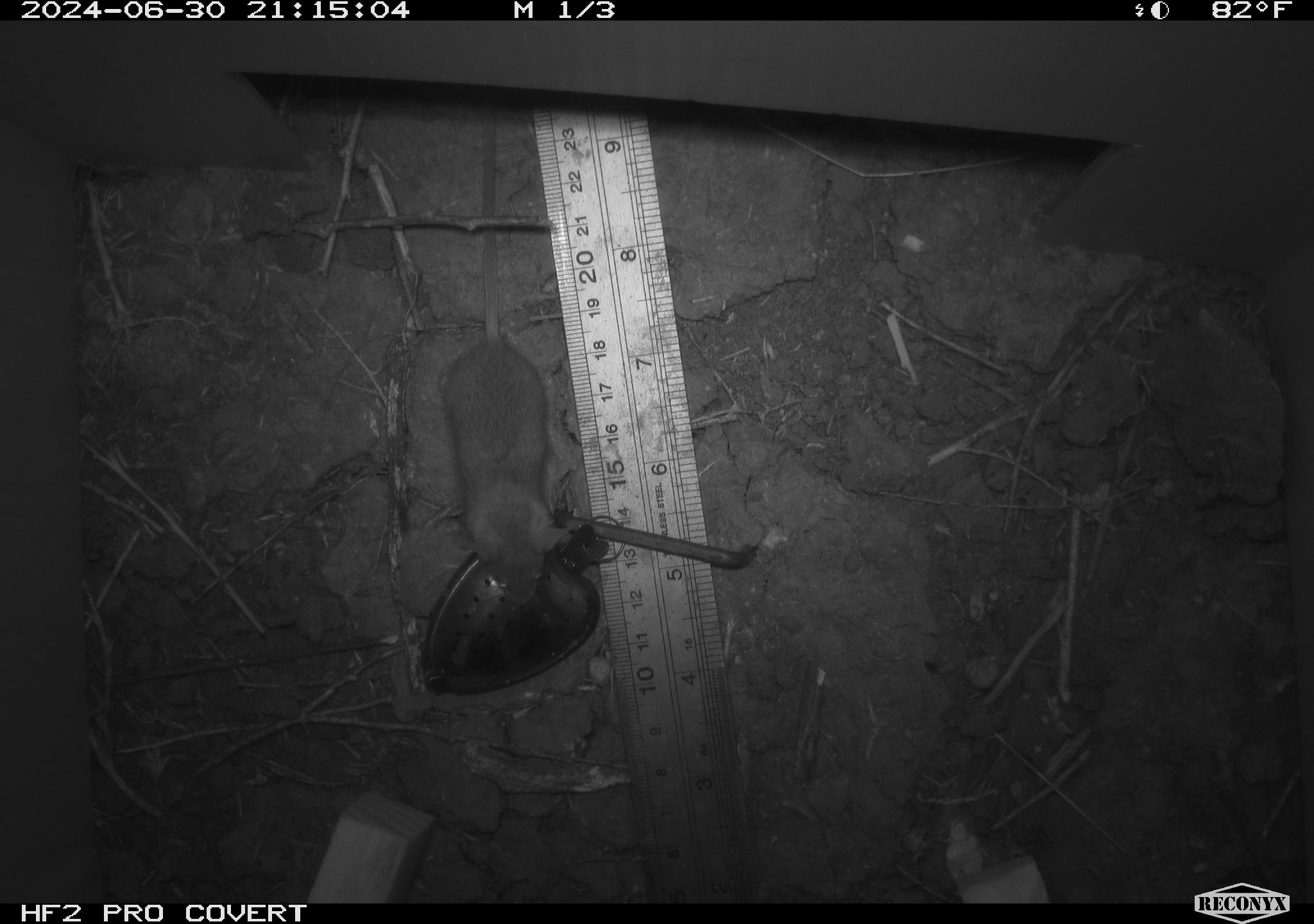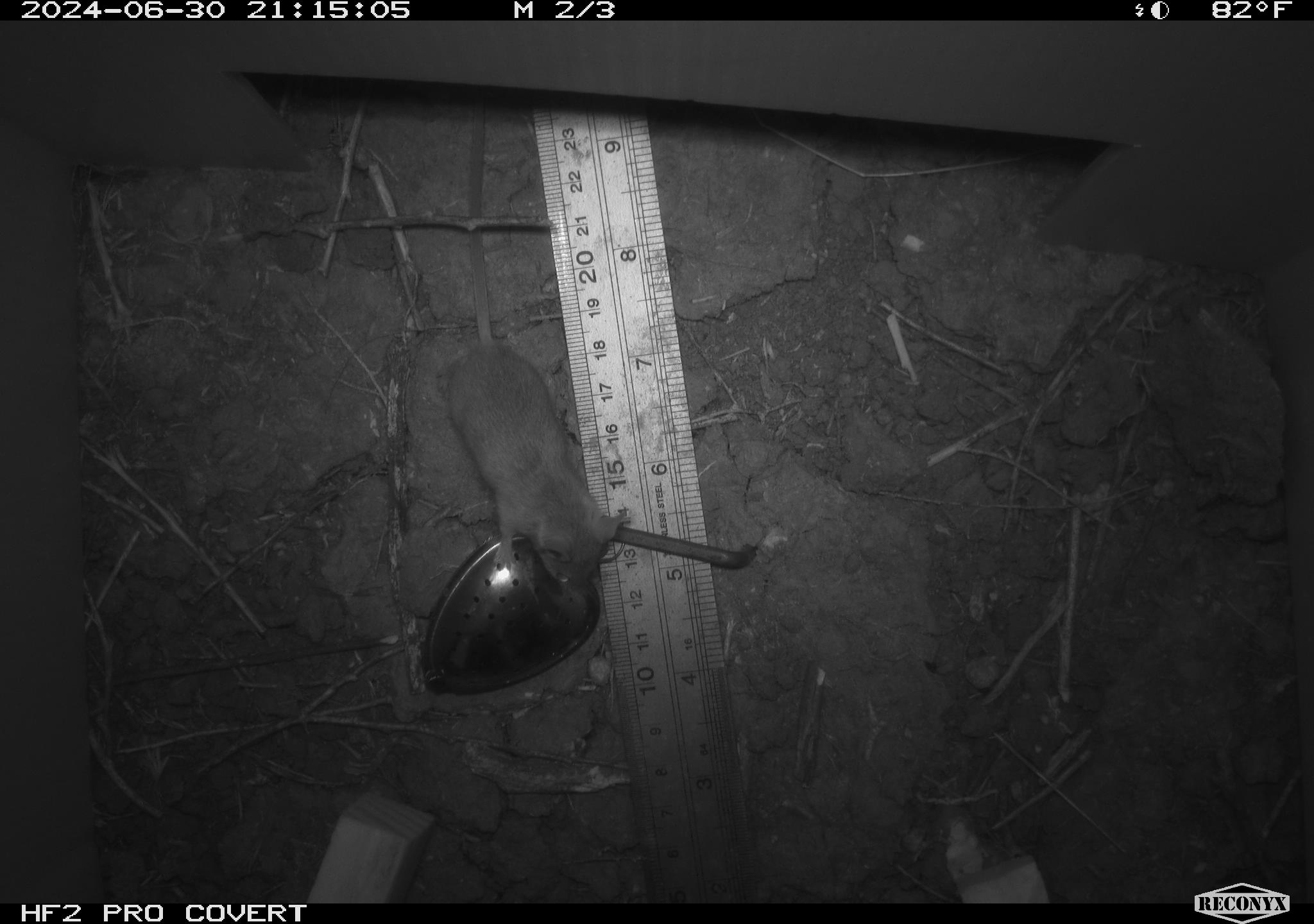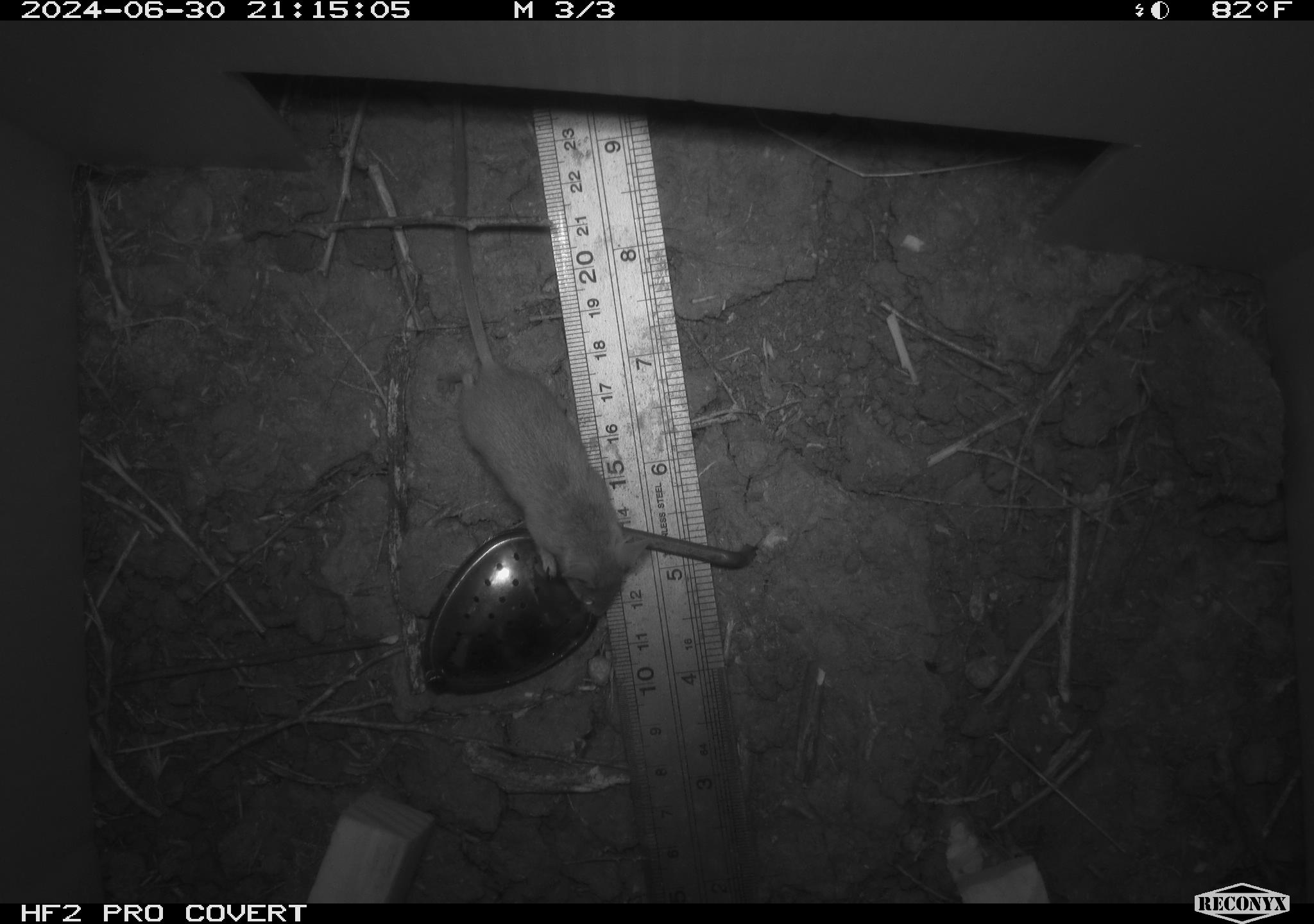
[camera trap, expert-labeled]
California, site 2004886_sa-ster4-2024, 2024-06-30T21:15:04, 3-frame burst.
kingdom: Animalia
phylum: Chordata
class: Mammalia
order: Rodentia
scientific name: Rodentia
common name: mouse species